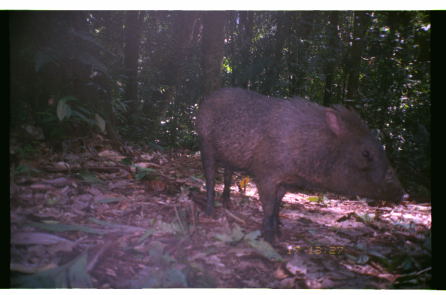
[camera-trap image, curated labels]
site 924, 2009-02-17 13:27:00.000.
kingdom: Animalia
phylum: Chordata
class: Mammalia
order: Artiodactyla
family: Tayassuidae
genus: Pecari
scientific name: Pecari tajacu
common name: collared peccary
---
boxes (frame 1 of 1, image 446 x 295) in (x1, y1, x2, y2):
pecari tajacu: (195, 85, 411, 248)